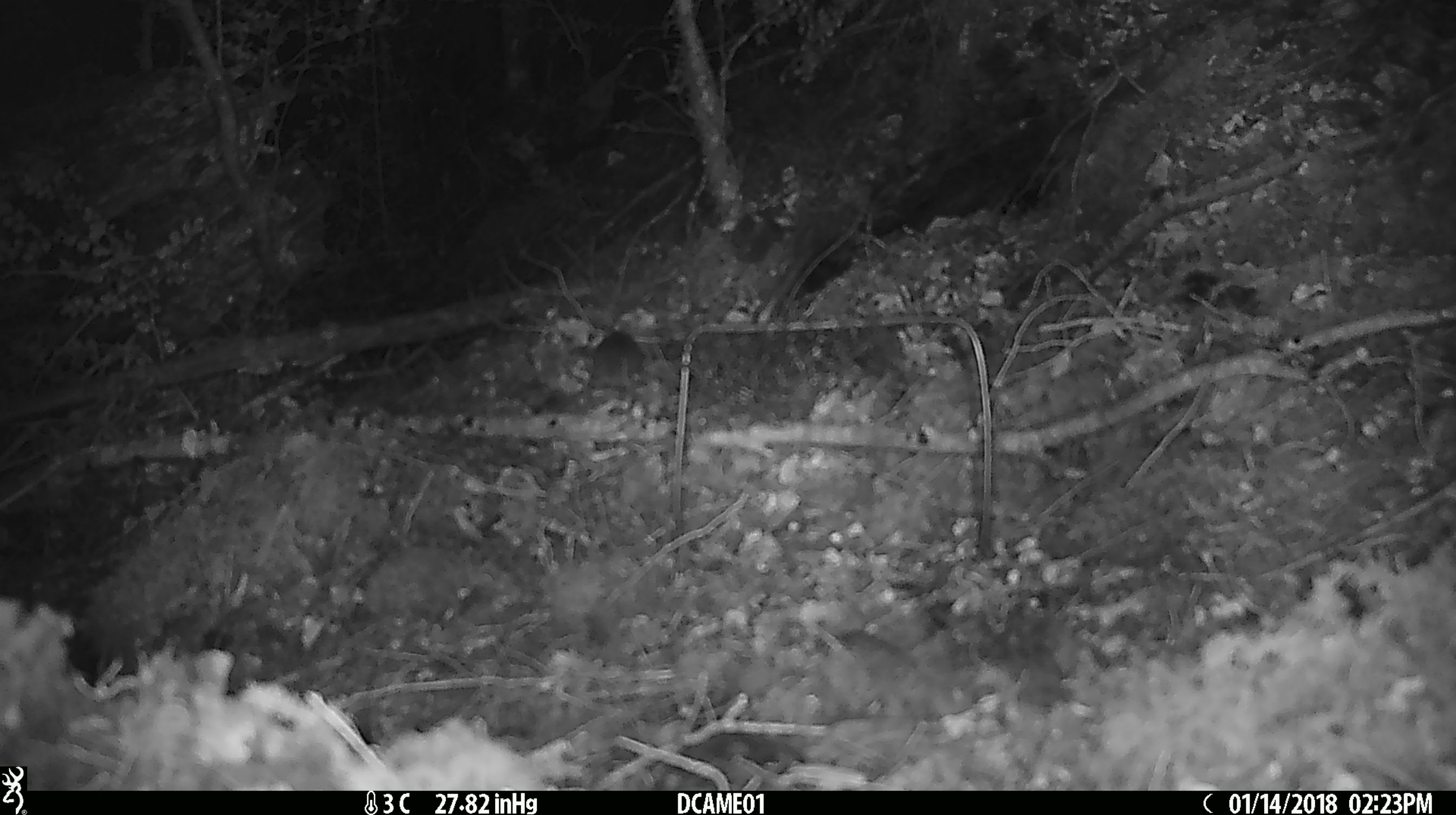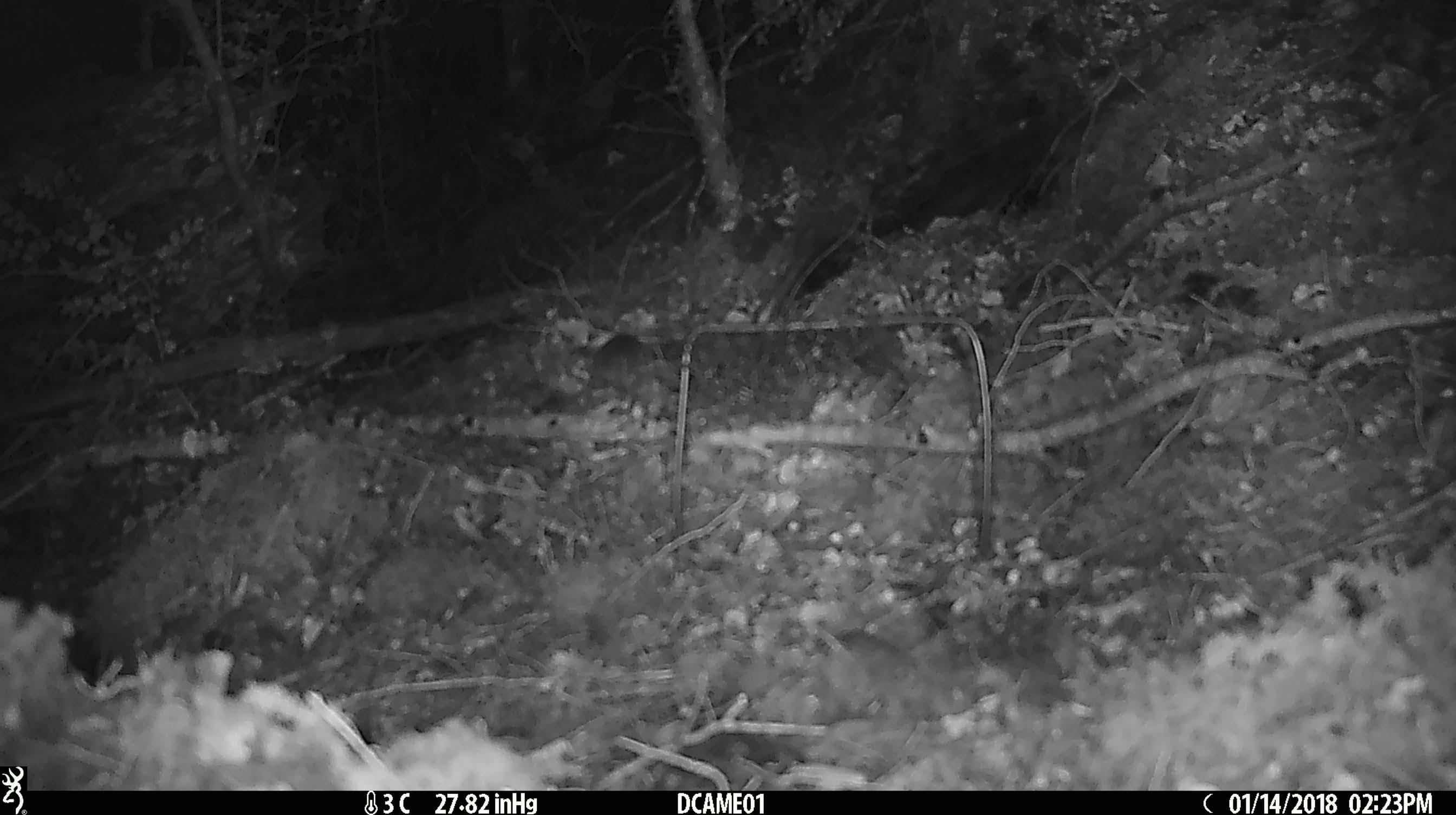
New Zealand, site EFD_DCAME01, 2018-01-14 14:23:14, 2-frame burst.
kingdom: Animalia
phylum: Chordata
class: Mammalia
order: Rodentia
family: Muridae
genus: Mus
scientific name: Mus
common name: mouse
Mouse (Mus).